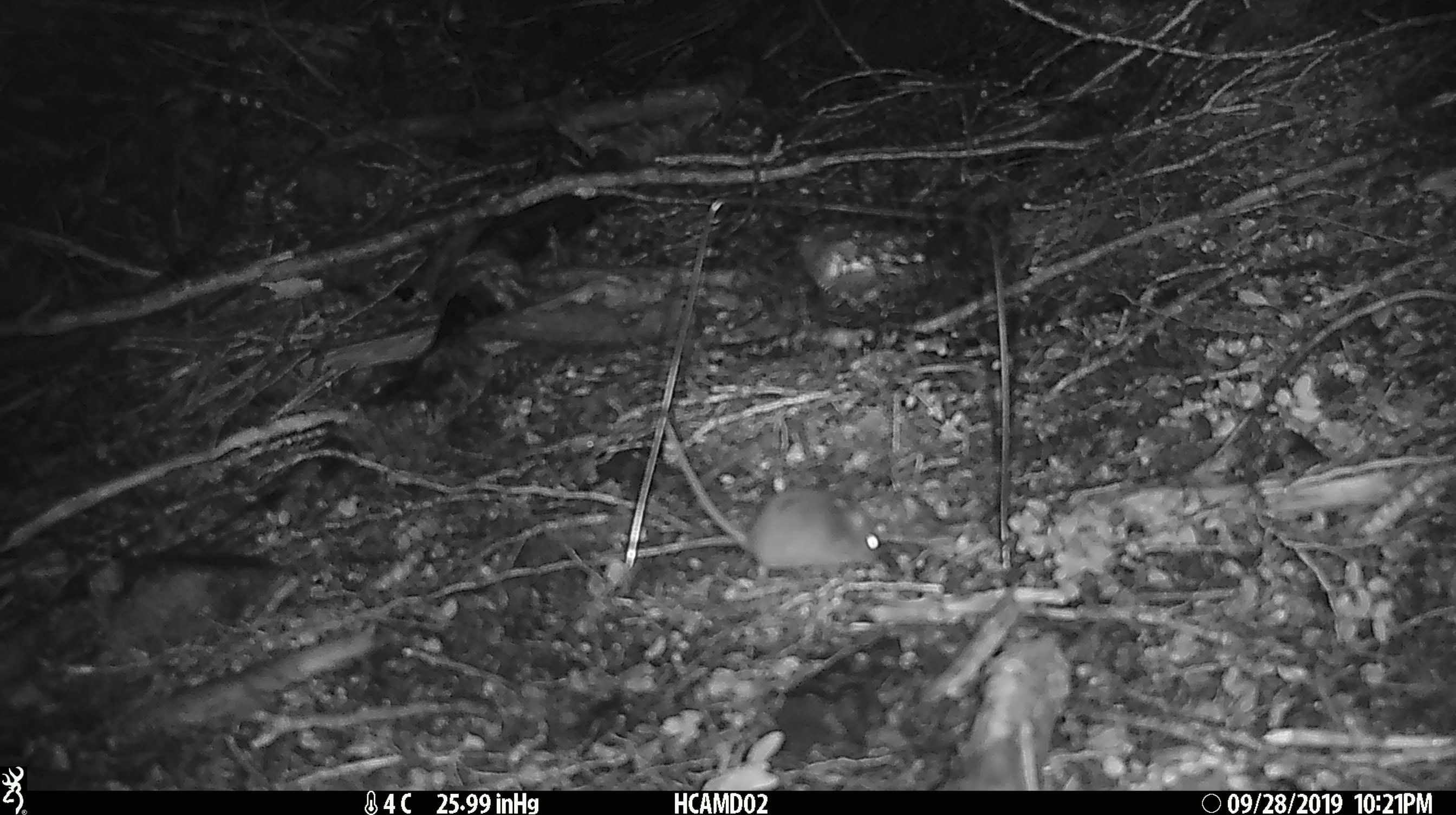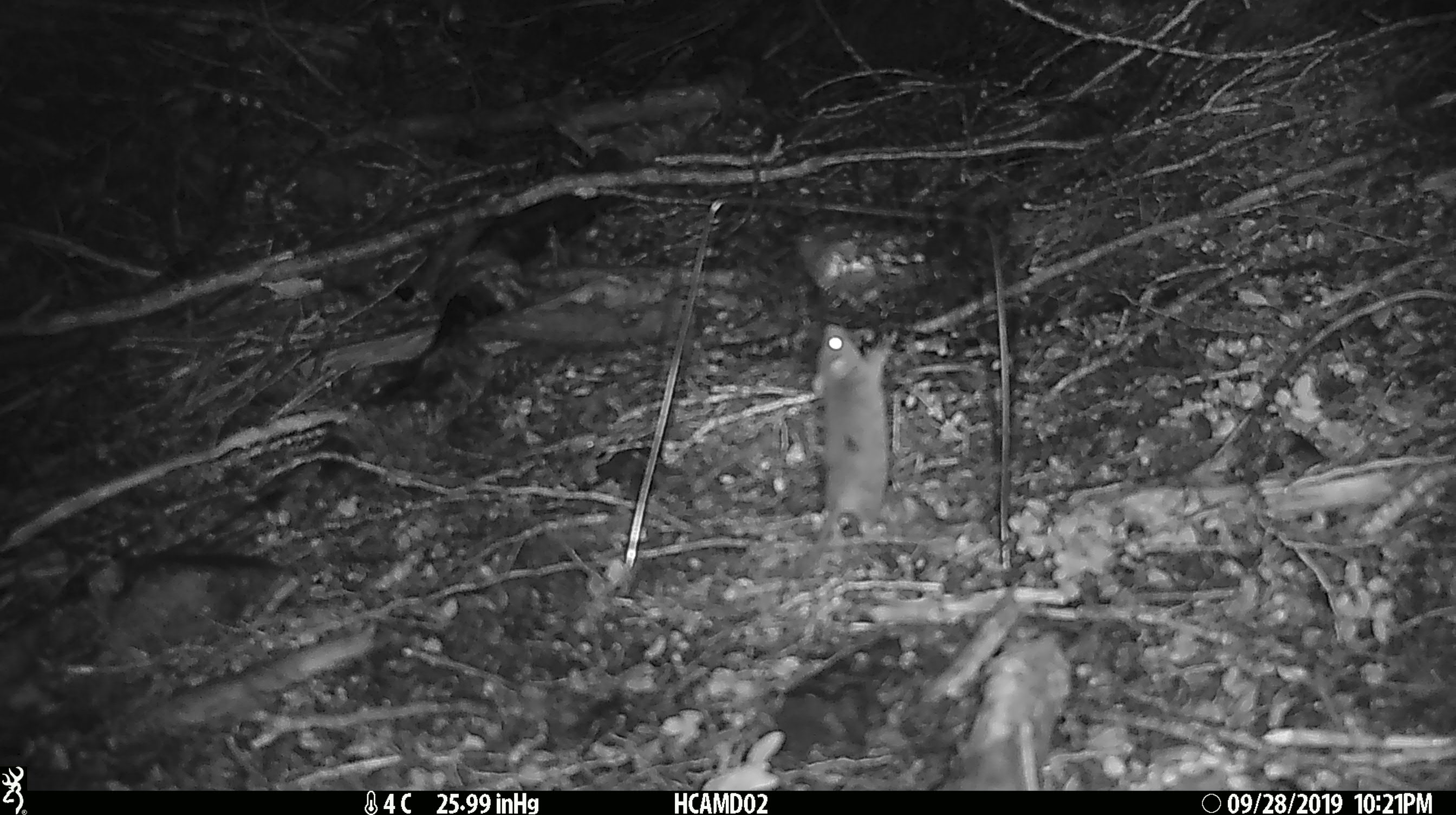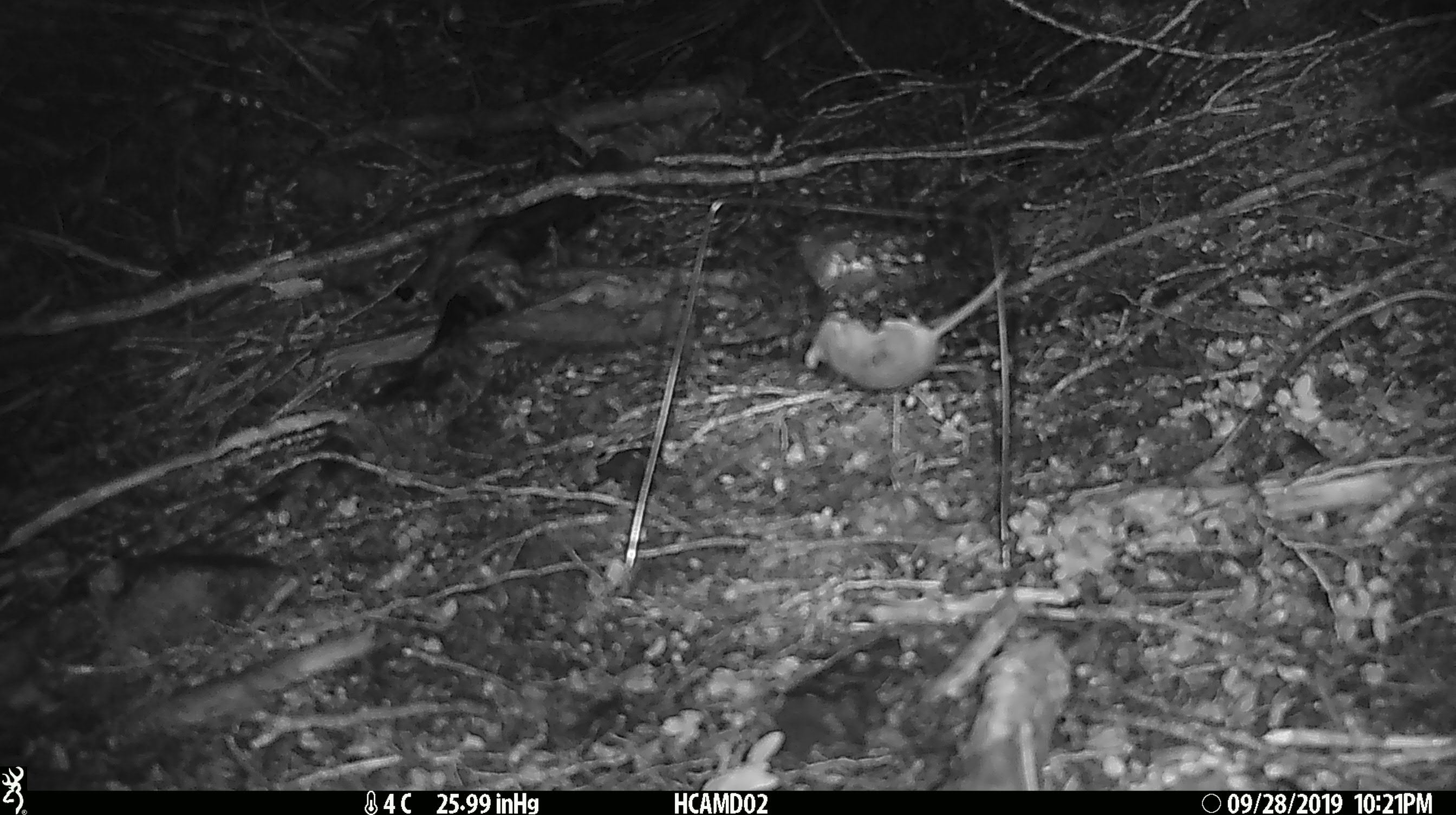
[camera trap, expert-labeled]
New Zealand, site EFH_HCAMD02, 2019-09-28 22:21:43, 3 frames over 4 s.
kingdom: Animalia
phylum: Chordata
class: Mammalia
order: Rodentia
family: Muridae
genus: Mus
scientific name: Mus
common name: mouse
Mouse (Mus).